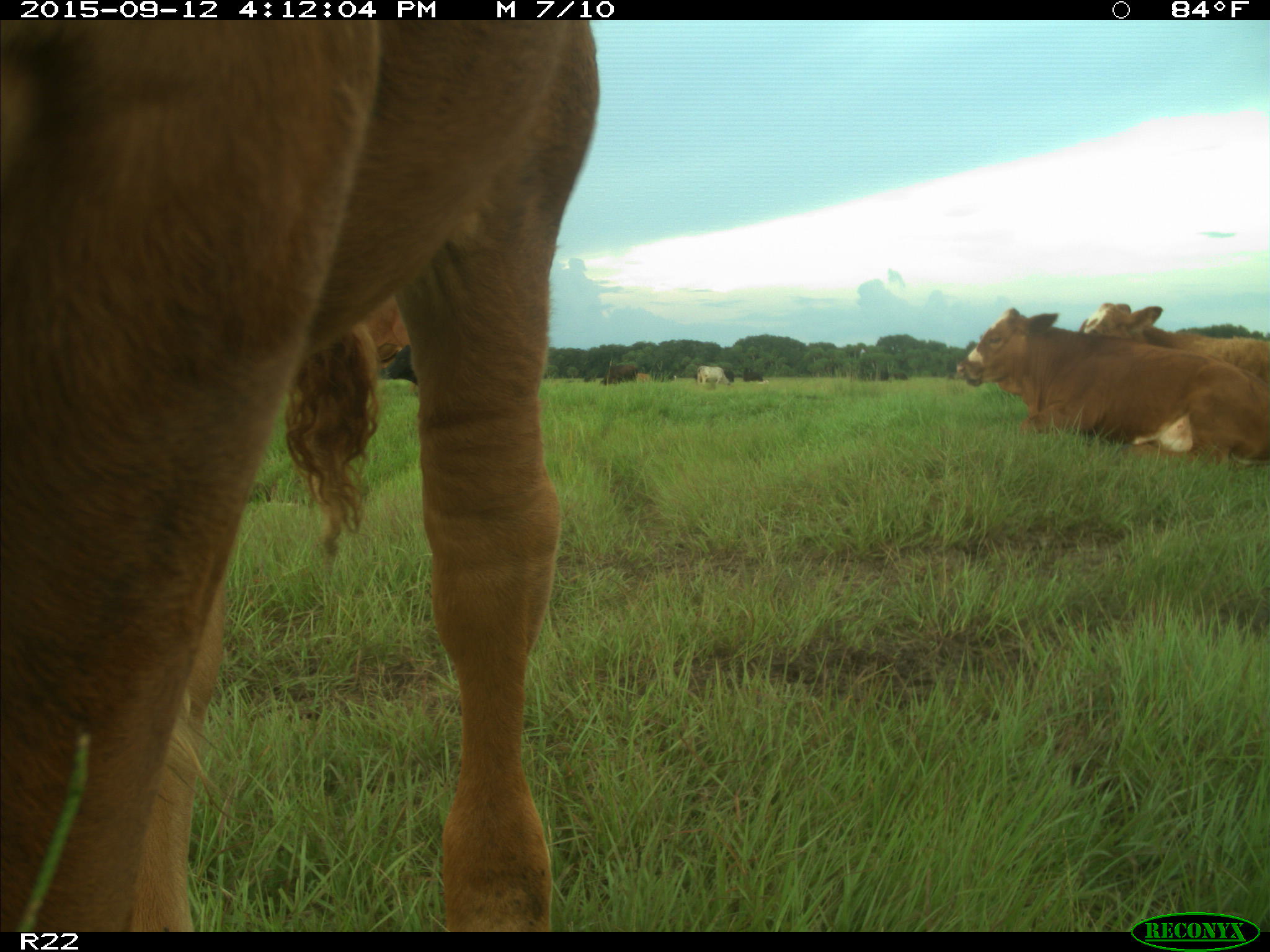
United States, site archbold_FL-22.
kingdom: Animalia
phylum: Chordata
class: Mammalia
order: Artiodactyla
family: Bovidae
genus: Bos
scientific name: Bos taurus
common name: domestic cow